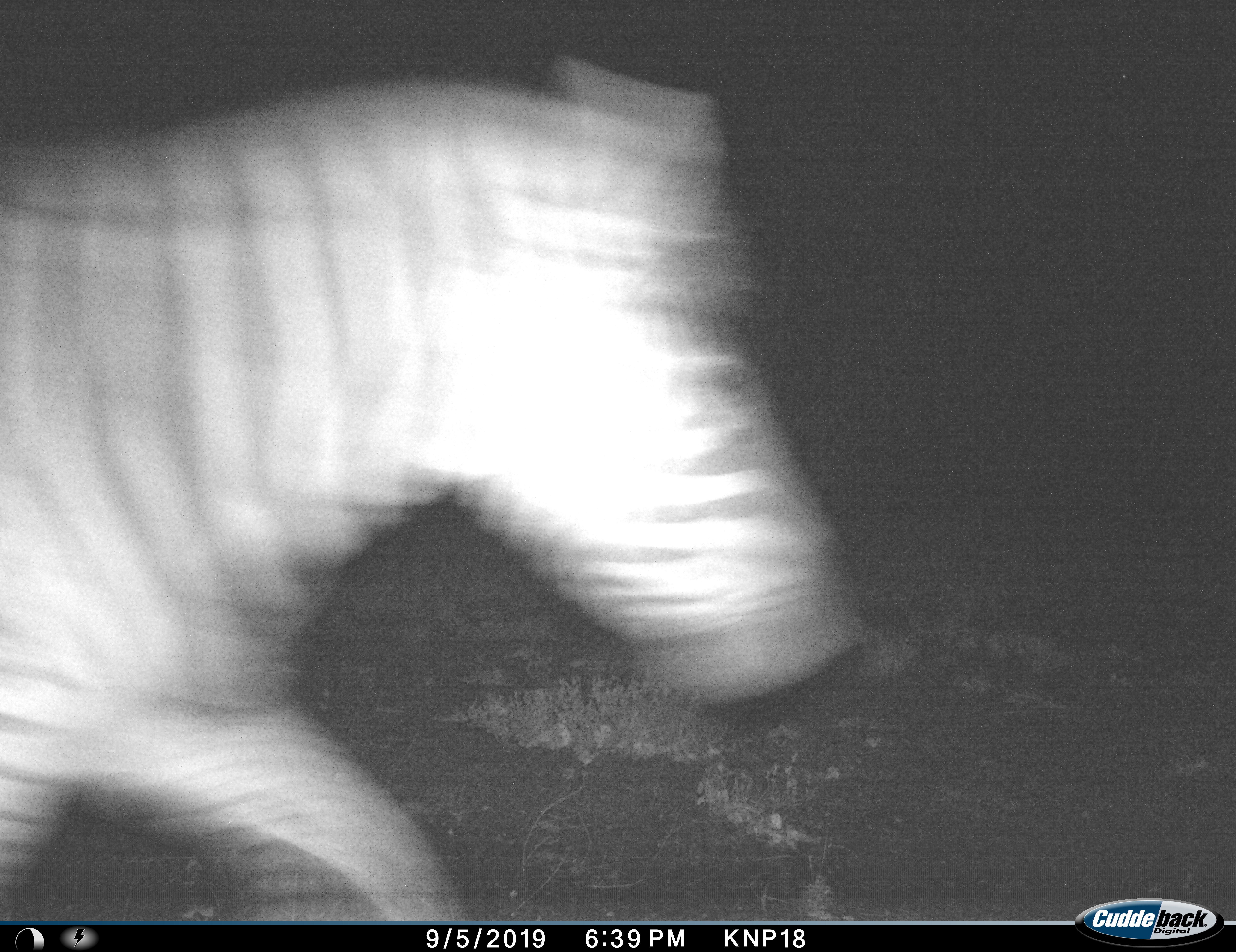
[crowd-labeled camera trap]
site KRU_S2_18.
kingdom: Animalia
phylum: Chordata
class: Mammalia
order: Perissodactyla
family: Equidae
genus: Equus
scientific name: Equus quagga burchellii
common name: burchell's zebra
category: zebraburchells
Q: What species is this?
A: Zebraburchells (burchell's zebra) (Equus quagga burchellii).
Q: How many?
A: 1.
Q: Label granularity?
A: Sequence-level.